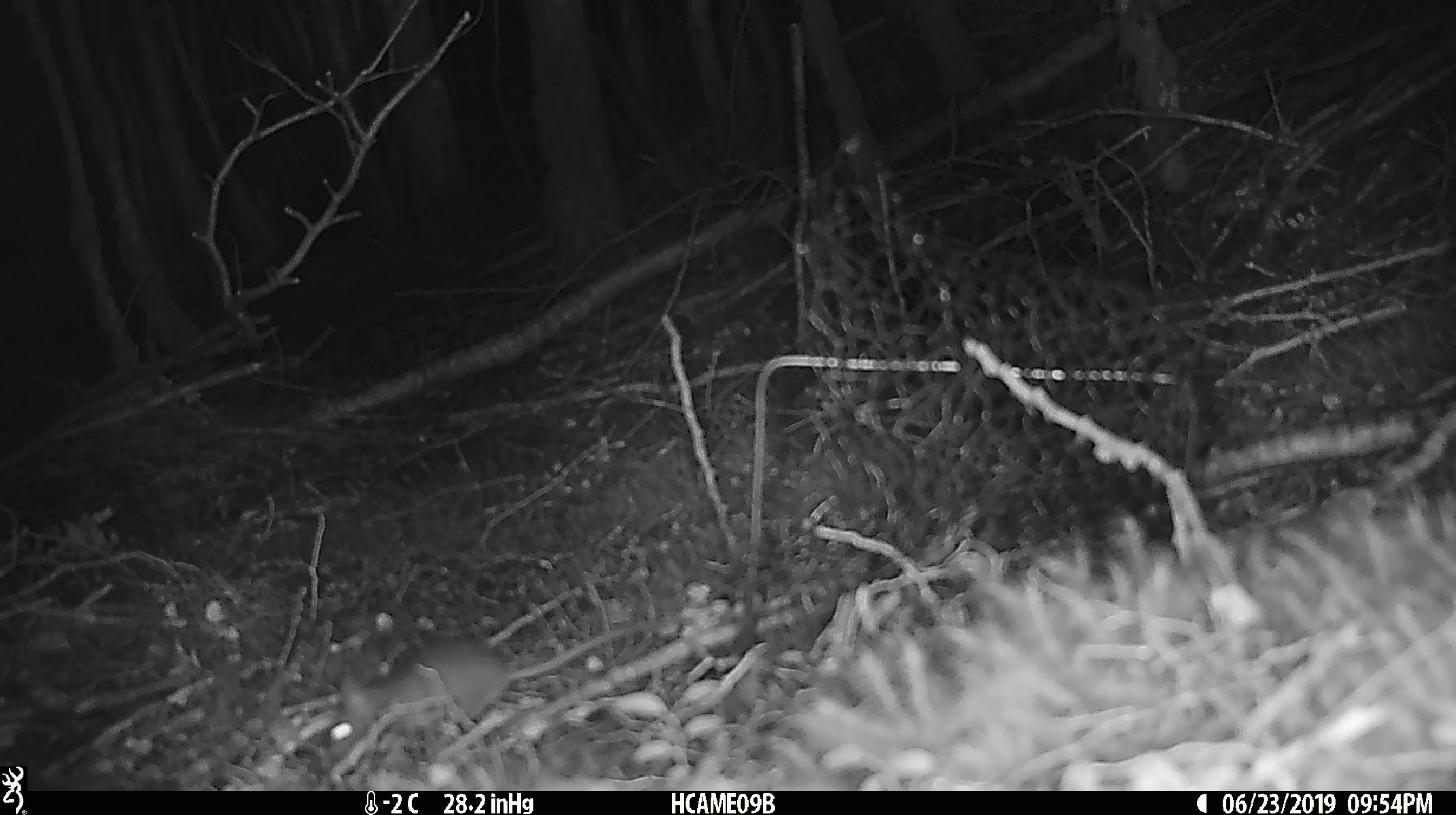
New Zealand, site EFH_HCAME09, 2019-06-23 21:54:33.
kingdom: Animalia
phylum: Chordata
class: Mammalia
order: Rodentia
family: Muridae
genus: Mus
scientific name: Mus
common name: mouse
Mouse (Mus).